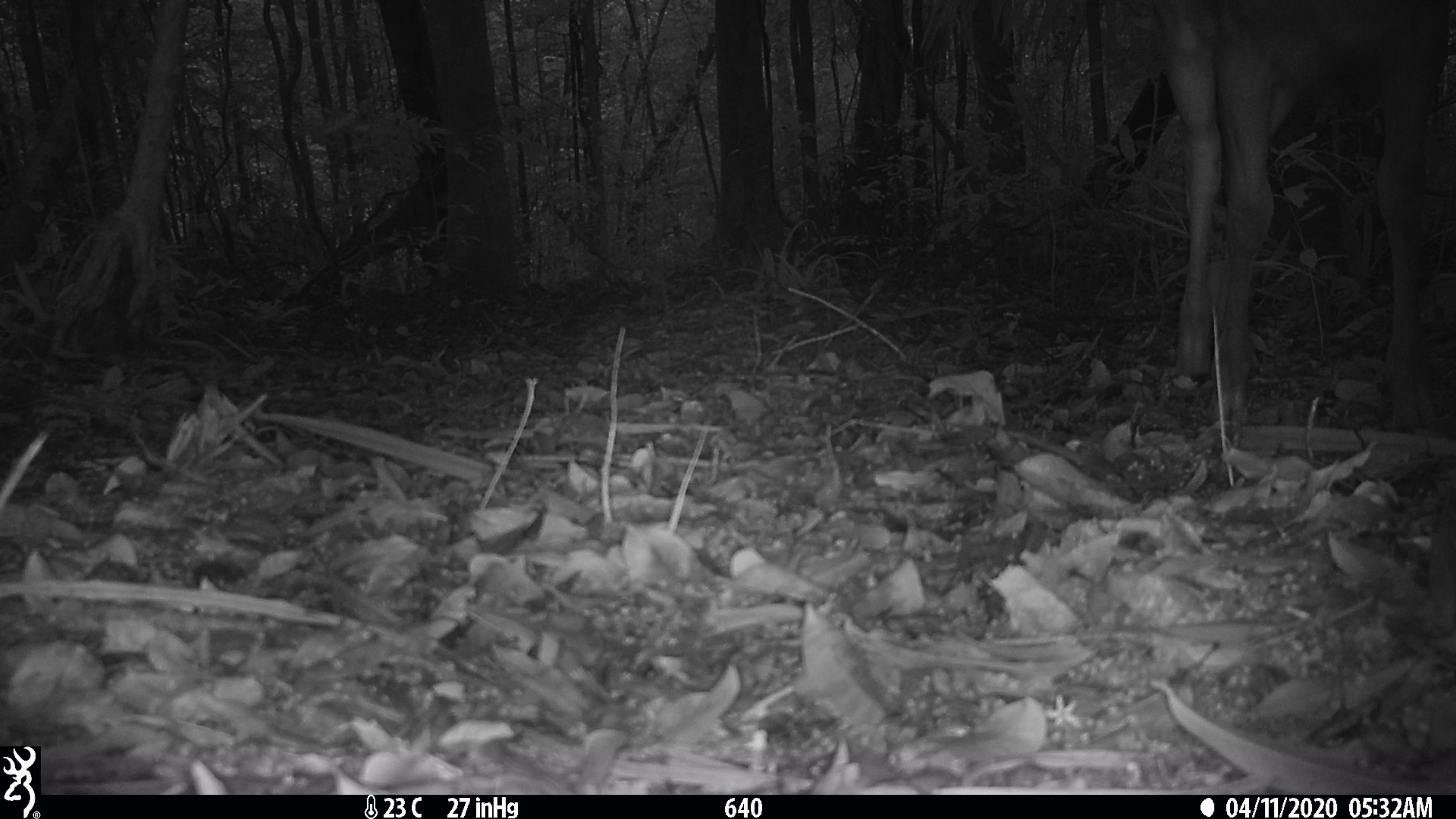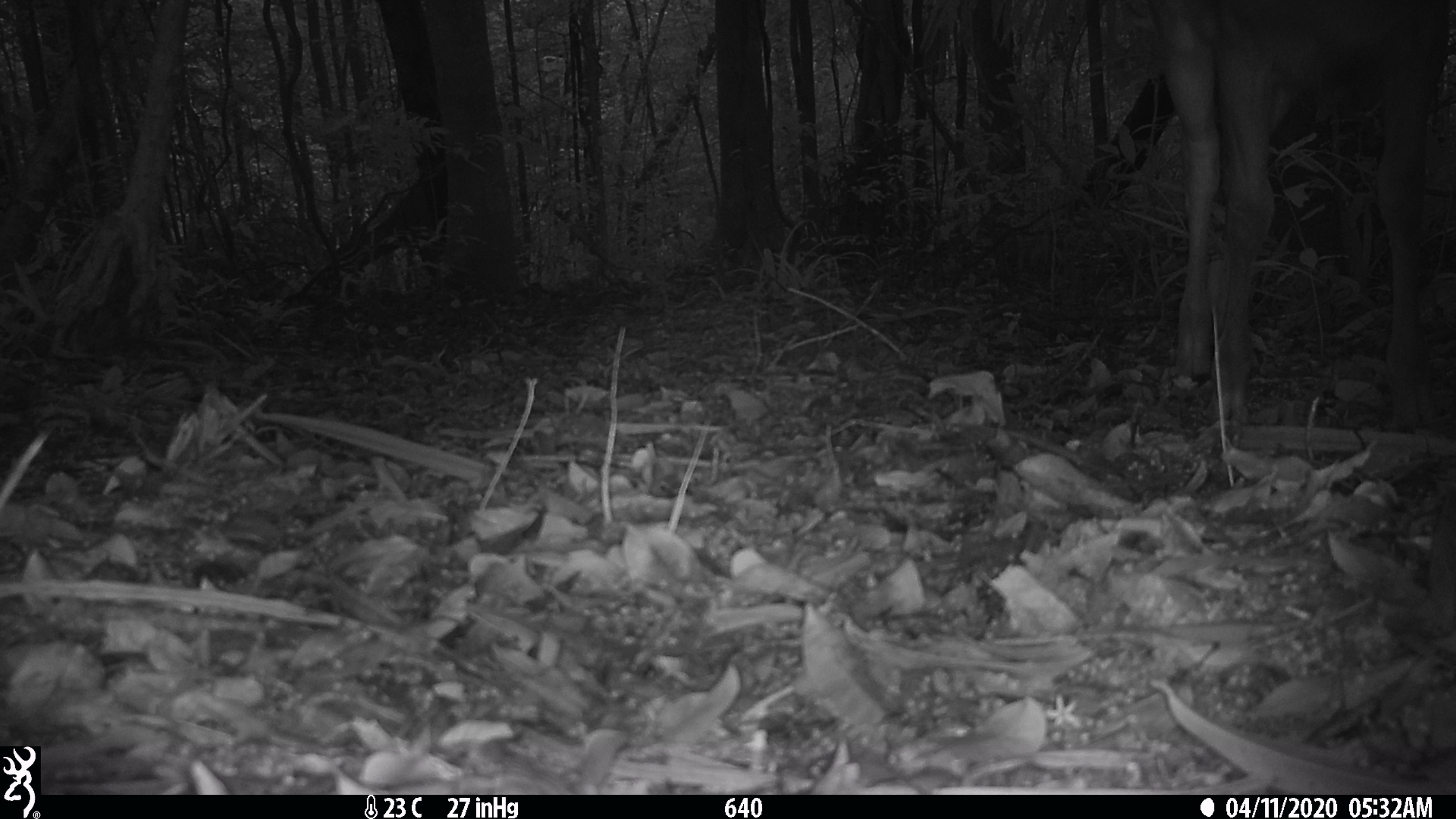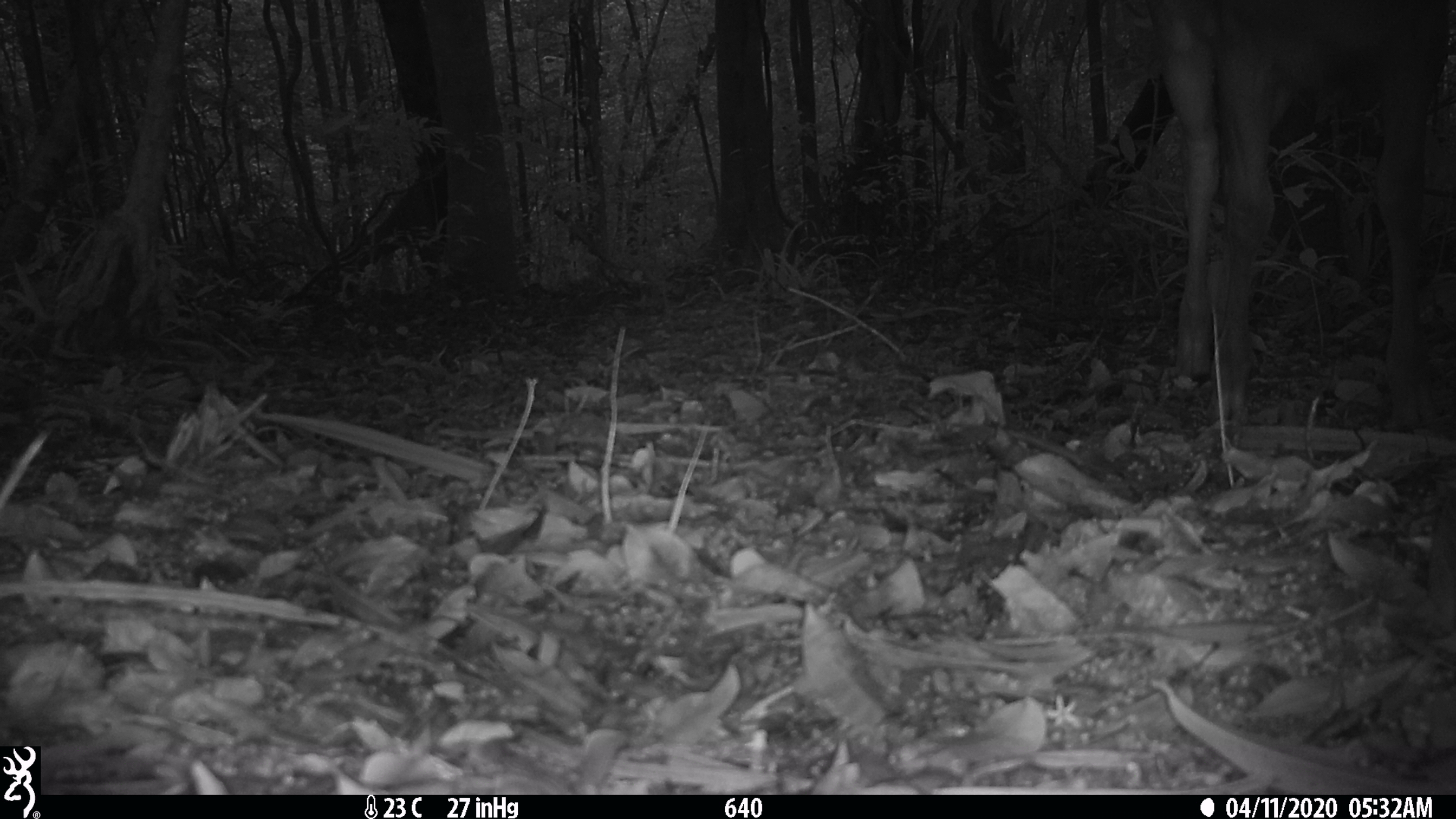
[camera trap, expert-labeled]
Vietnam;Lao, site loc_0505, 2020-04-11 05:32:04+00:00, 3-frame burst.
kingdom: Animalia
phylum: Chordata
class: Mammalia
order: Artiodactyla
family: Cervidae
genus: Rusa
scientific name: Rusa unicolor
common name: sambar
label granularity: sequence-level